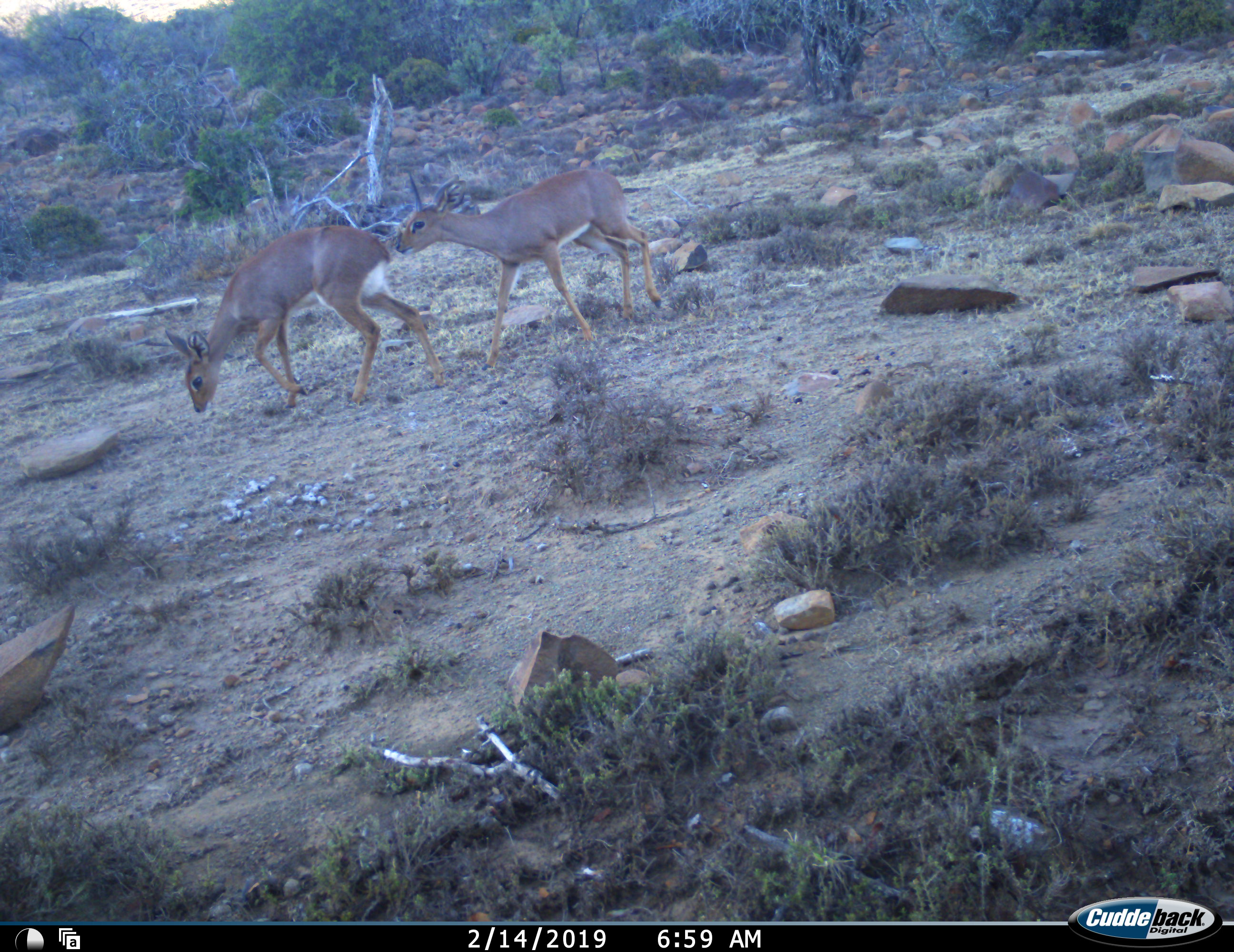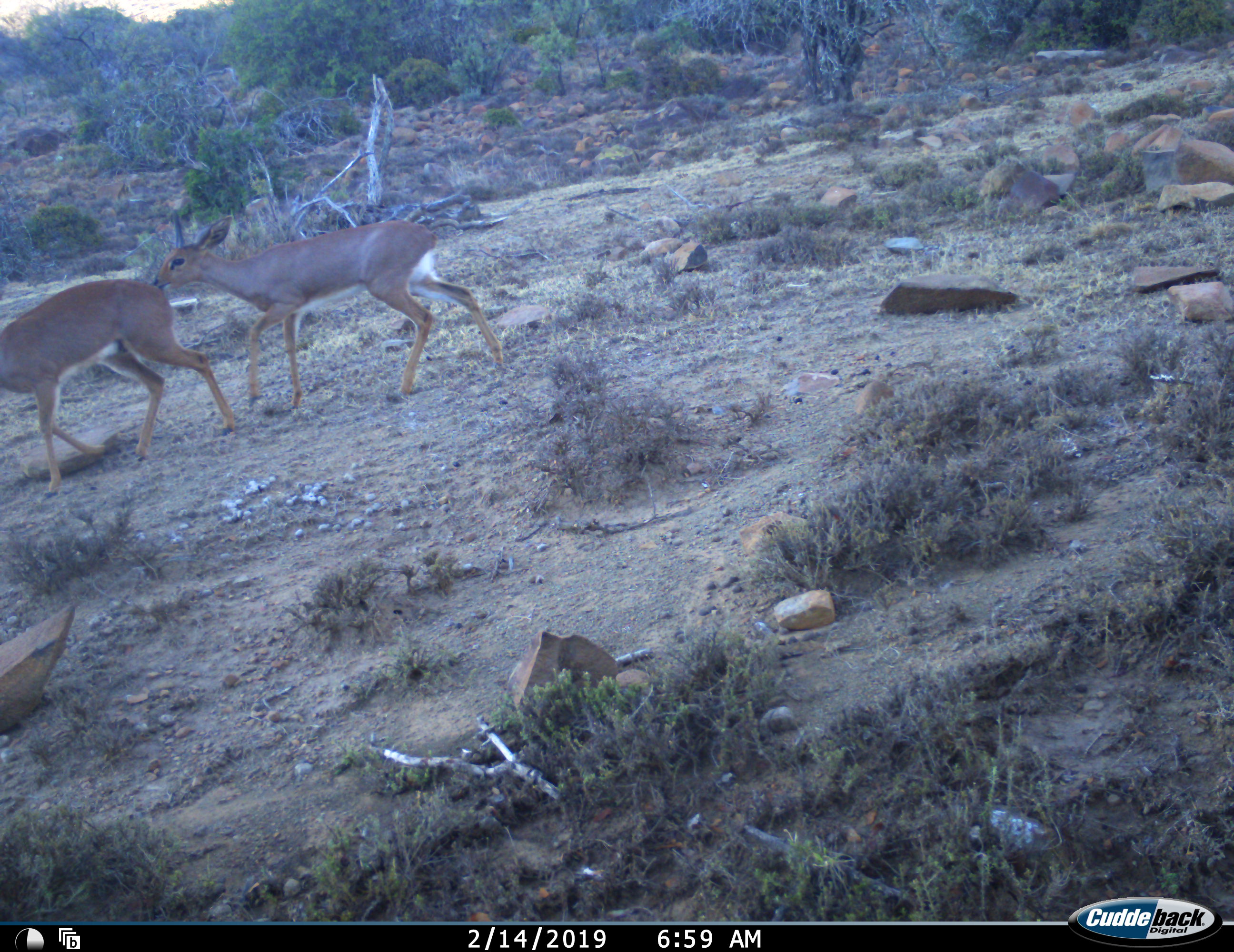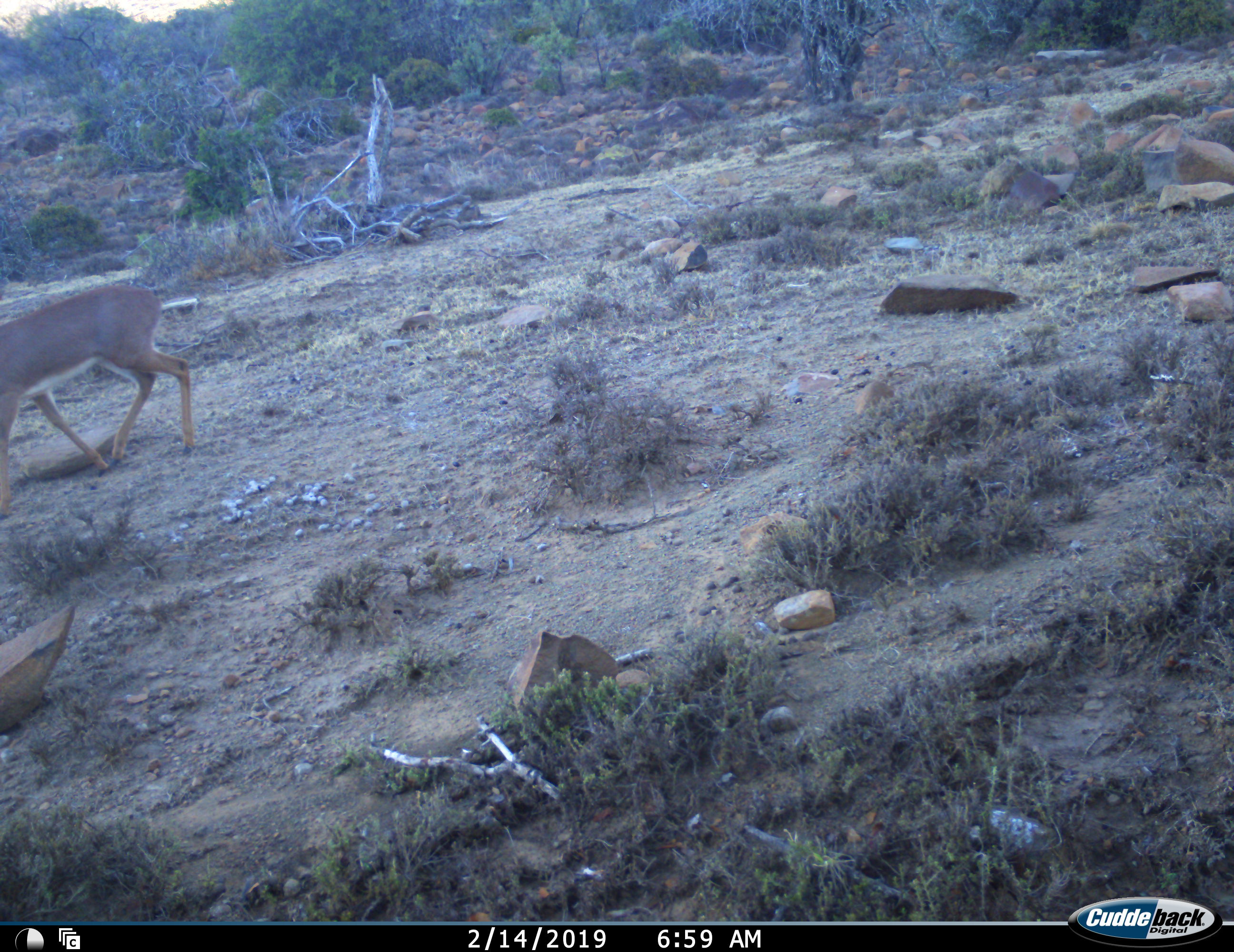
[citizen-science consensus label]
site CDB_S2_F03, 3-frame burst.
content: unidentified animal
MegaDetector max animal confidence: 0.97